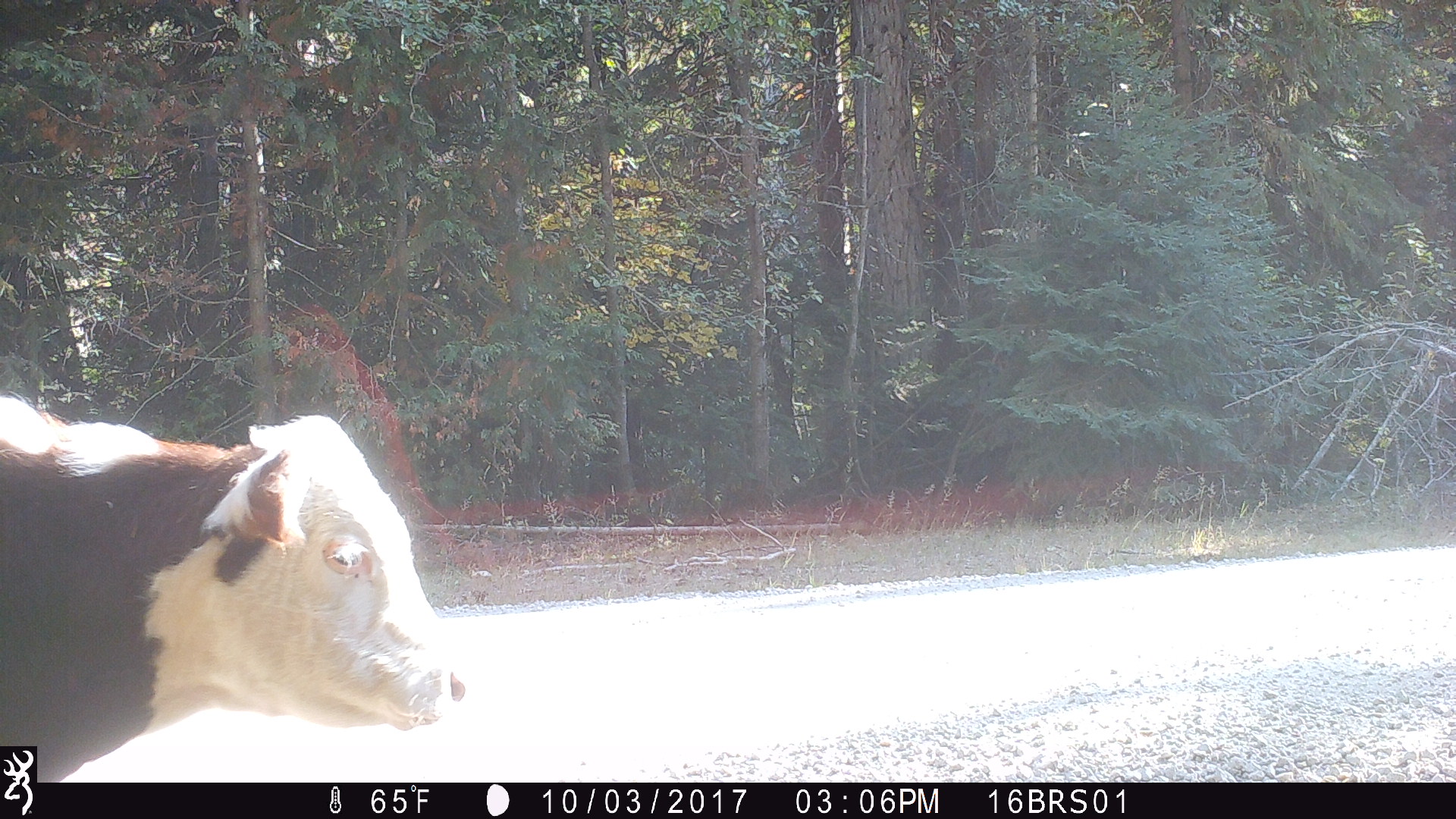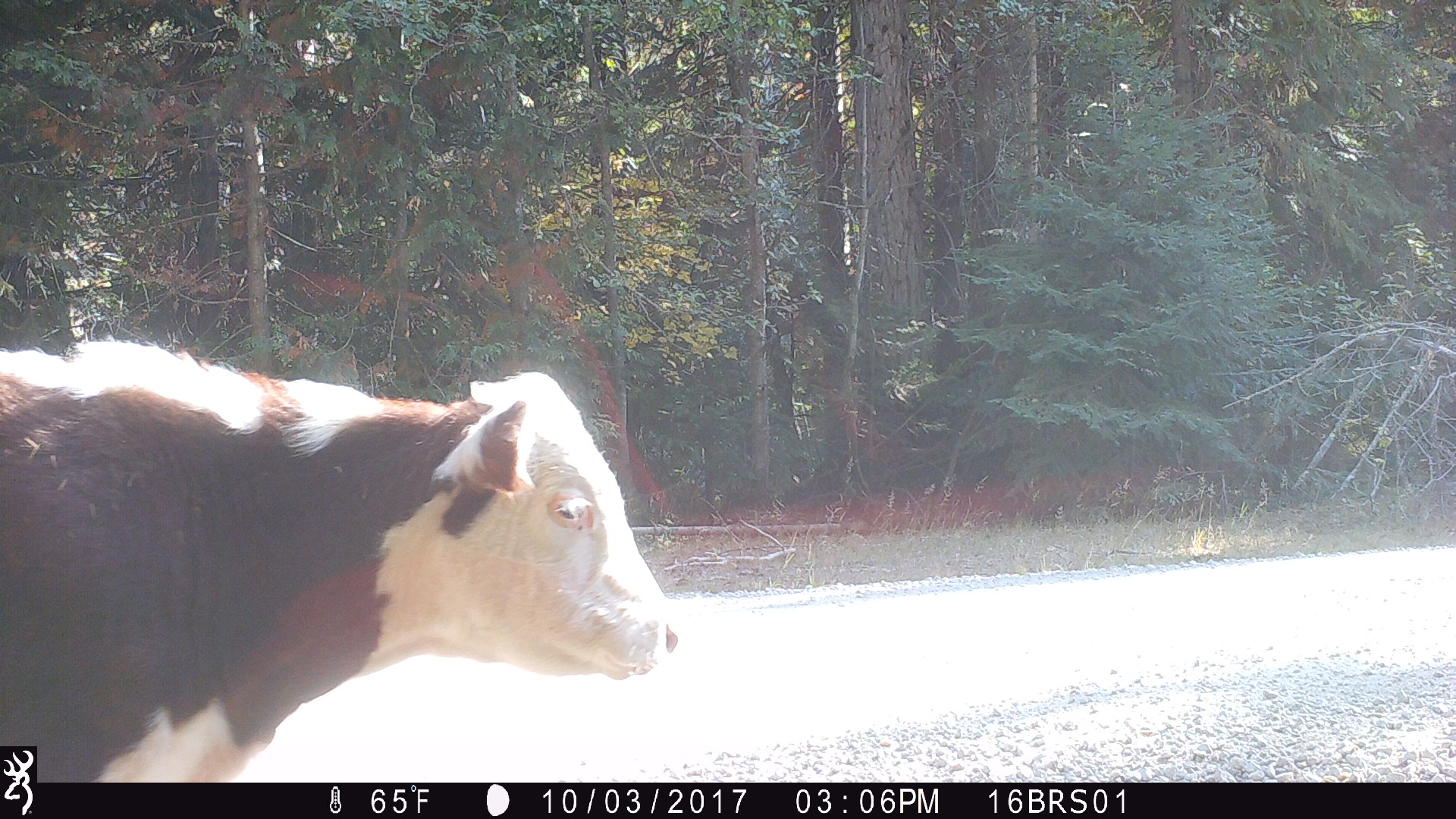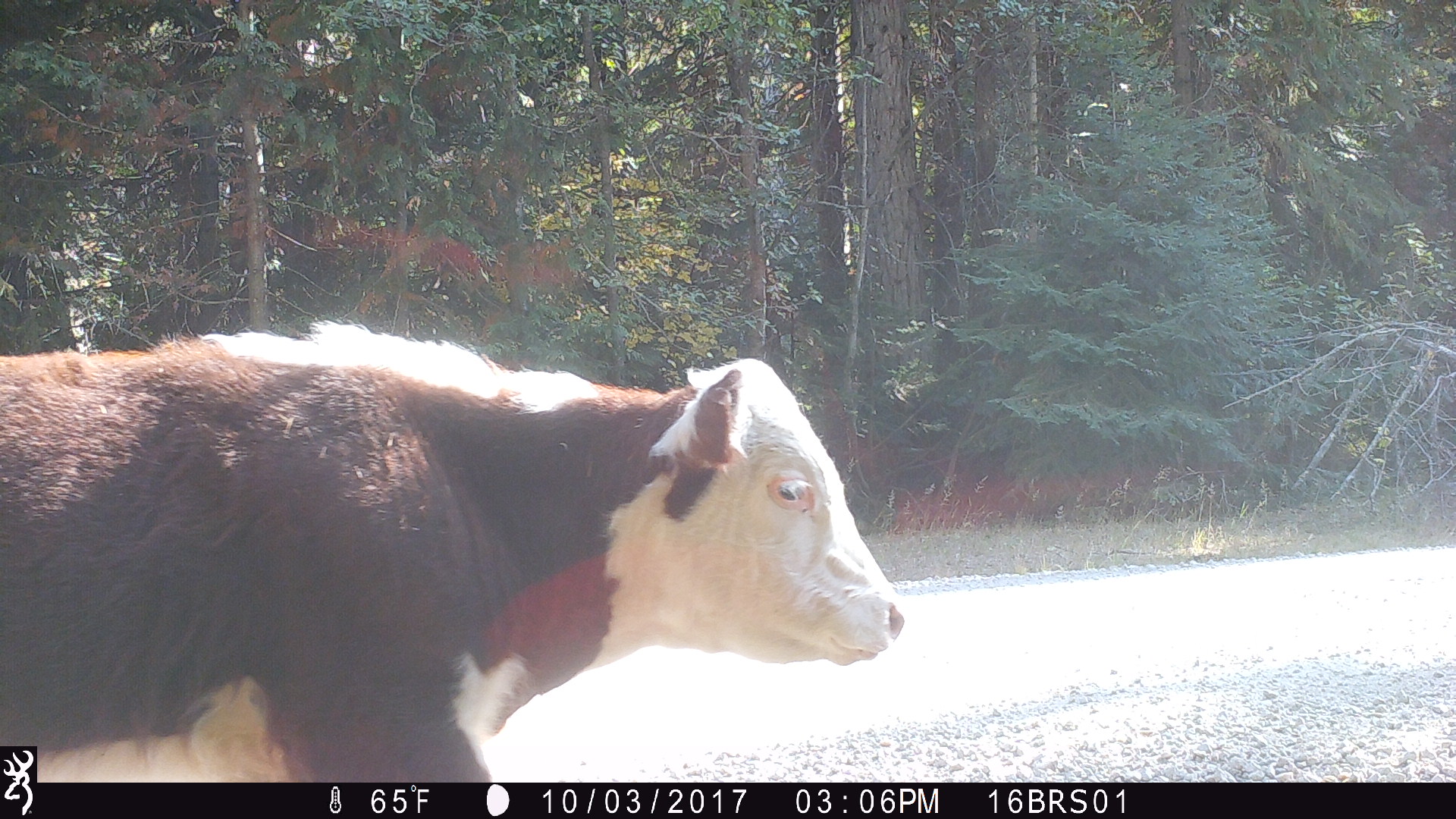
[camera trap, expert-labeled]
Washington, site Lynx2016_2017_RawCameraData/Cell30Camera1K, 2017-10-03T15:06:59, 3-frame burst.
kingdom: Animalia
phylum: Chordata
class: Mammalia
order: Artiodactyla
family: Bovidae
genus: Bos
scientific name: Bos taurus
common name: domestic cattle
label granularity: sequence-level